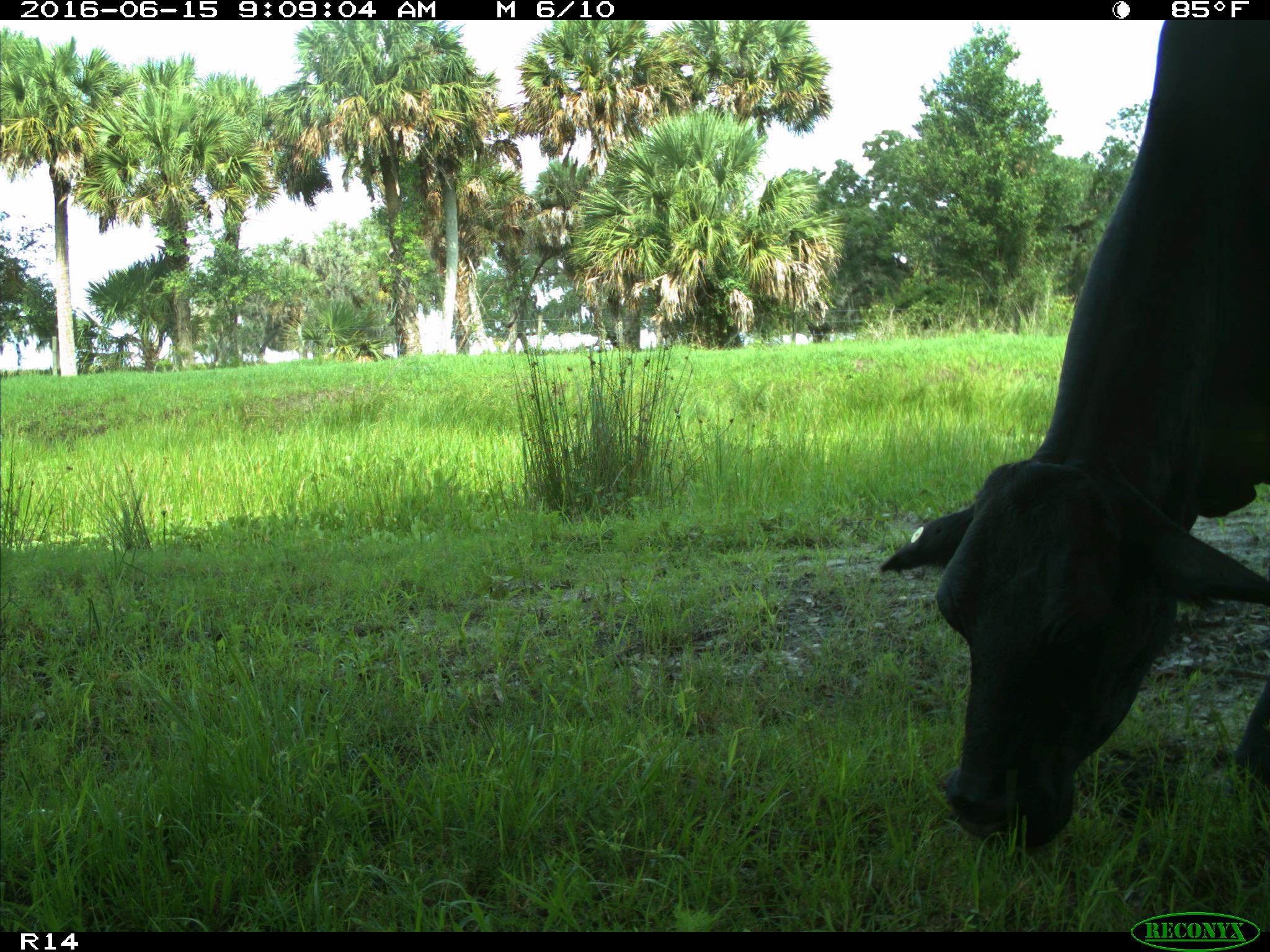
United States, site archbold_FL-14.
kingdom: Animalia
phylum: Chordata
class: Mammalia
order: Artiodactyla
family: Bovidae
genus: Bos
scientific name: Bos taurus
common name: domestic cow